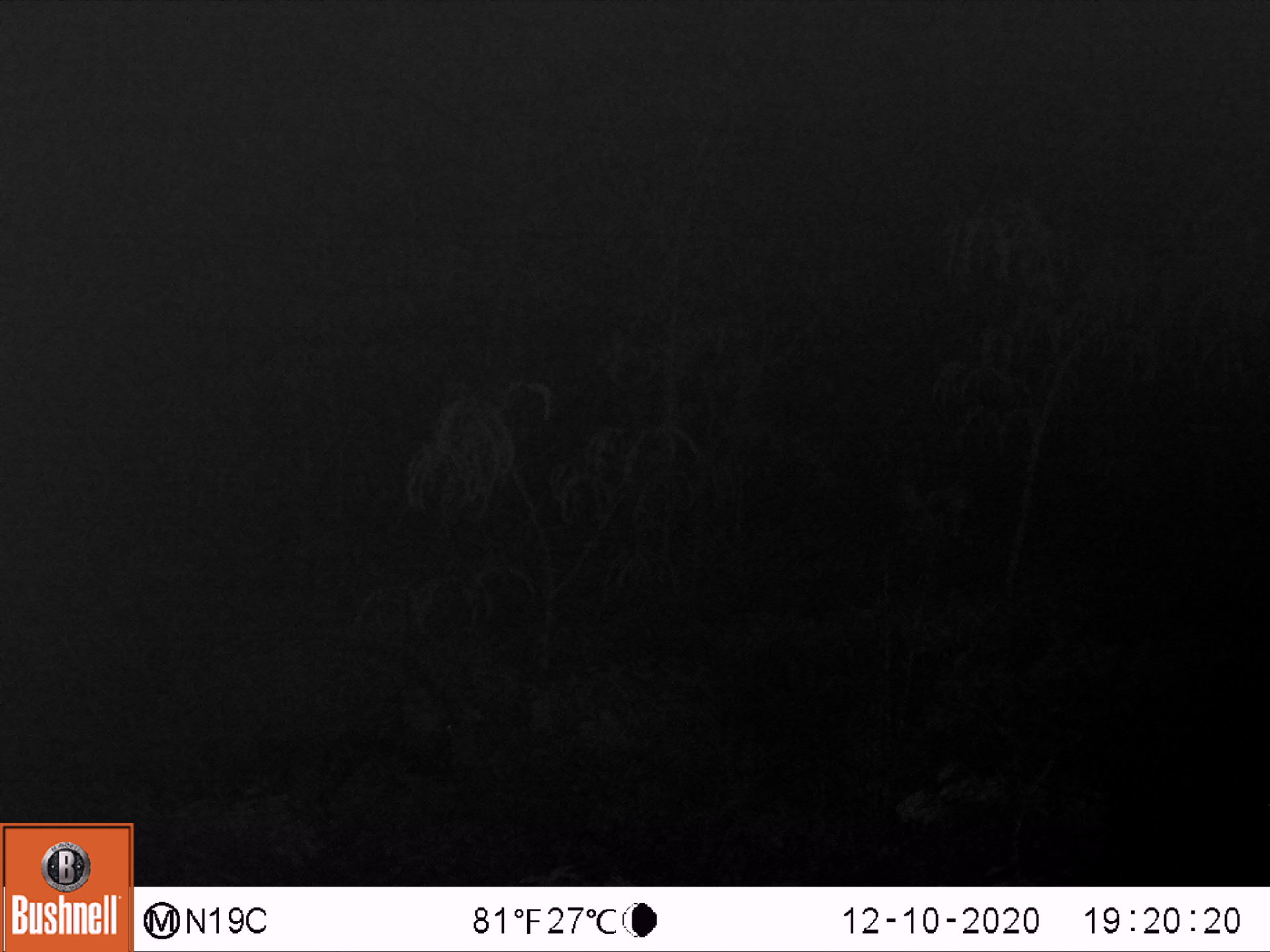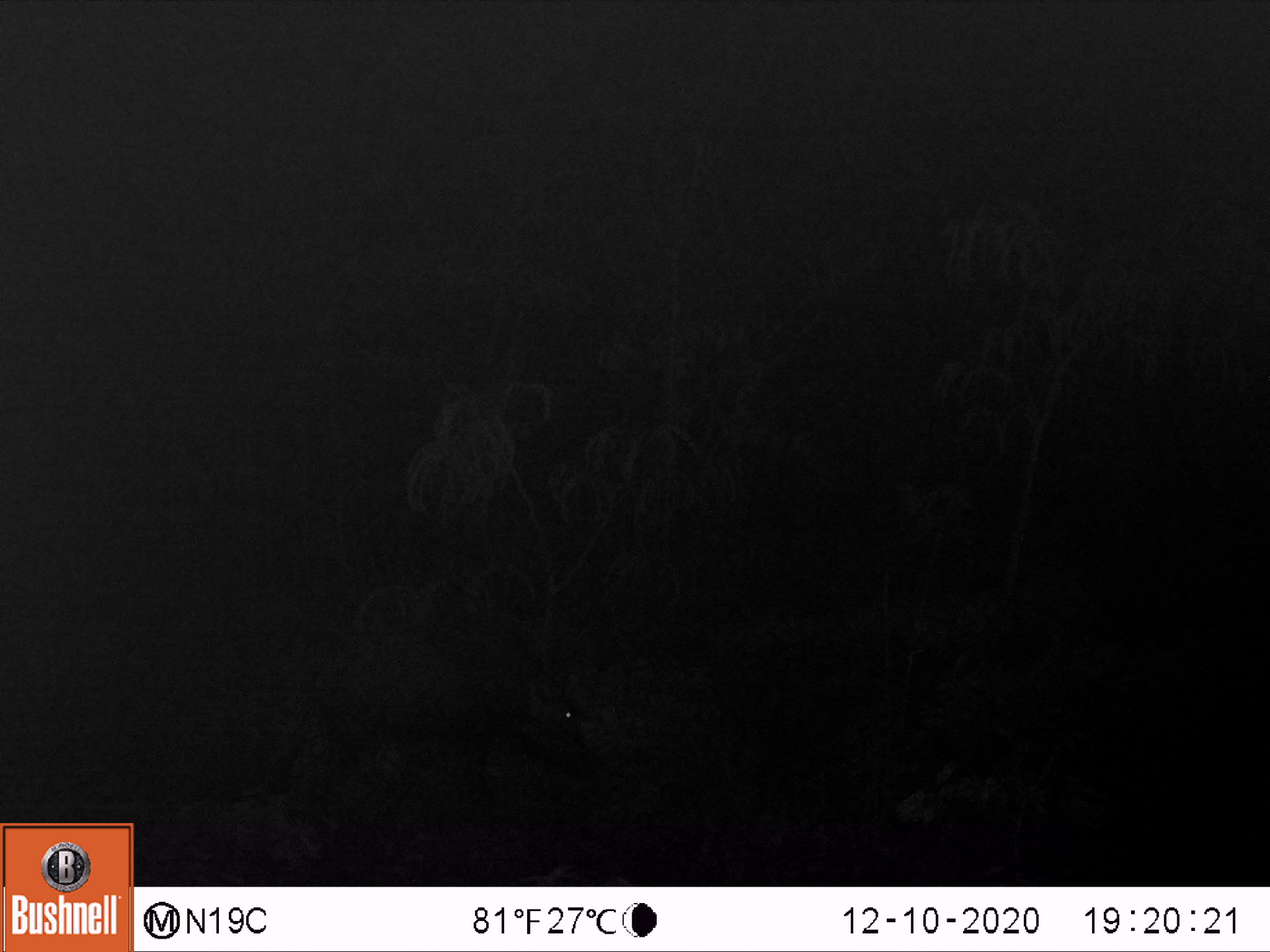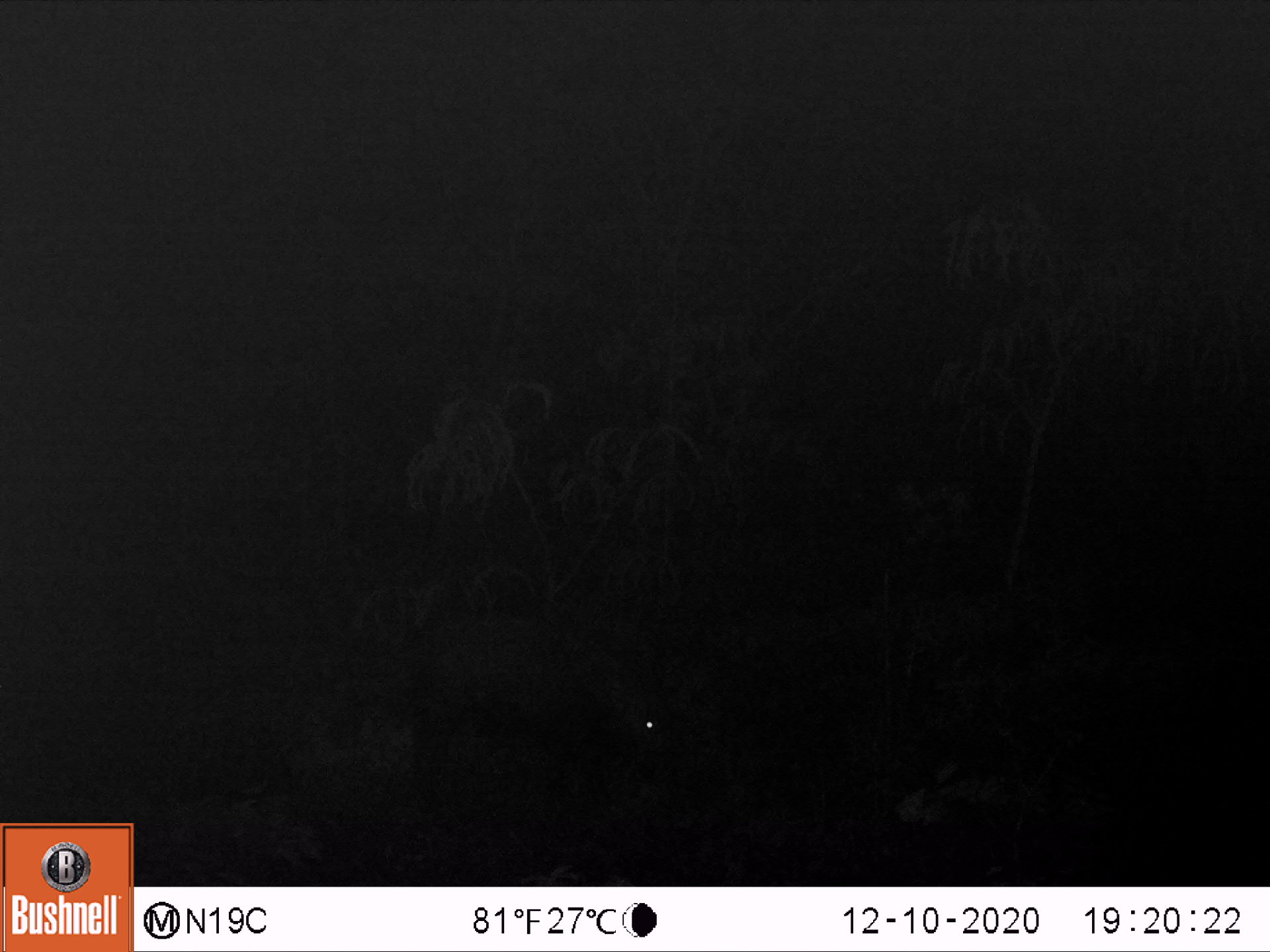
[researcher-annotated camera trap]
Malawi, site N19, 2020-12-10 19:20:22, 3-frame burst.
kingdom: Animalia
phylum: Chordata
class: Mammalia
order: Artiodactyla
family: Suidae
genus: Potamochoerus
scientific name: Potamochoerus larvatus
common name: bushpig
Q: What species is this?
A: Bushpig (Potamochoerus larvatus).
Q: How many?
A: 1.